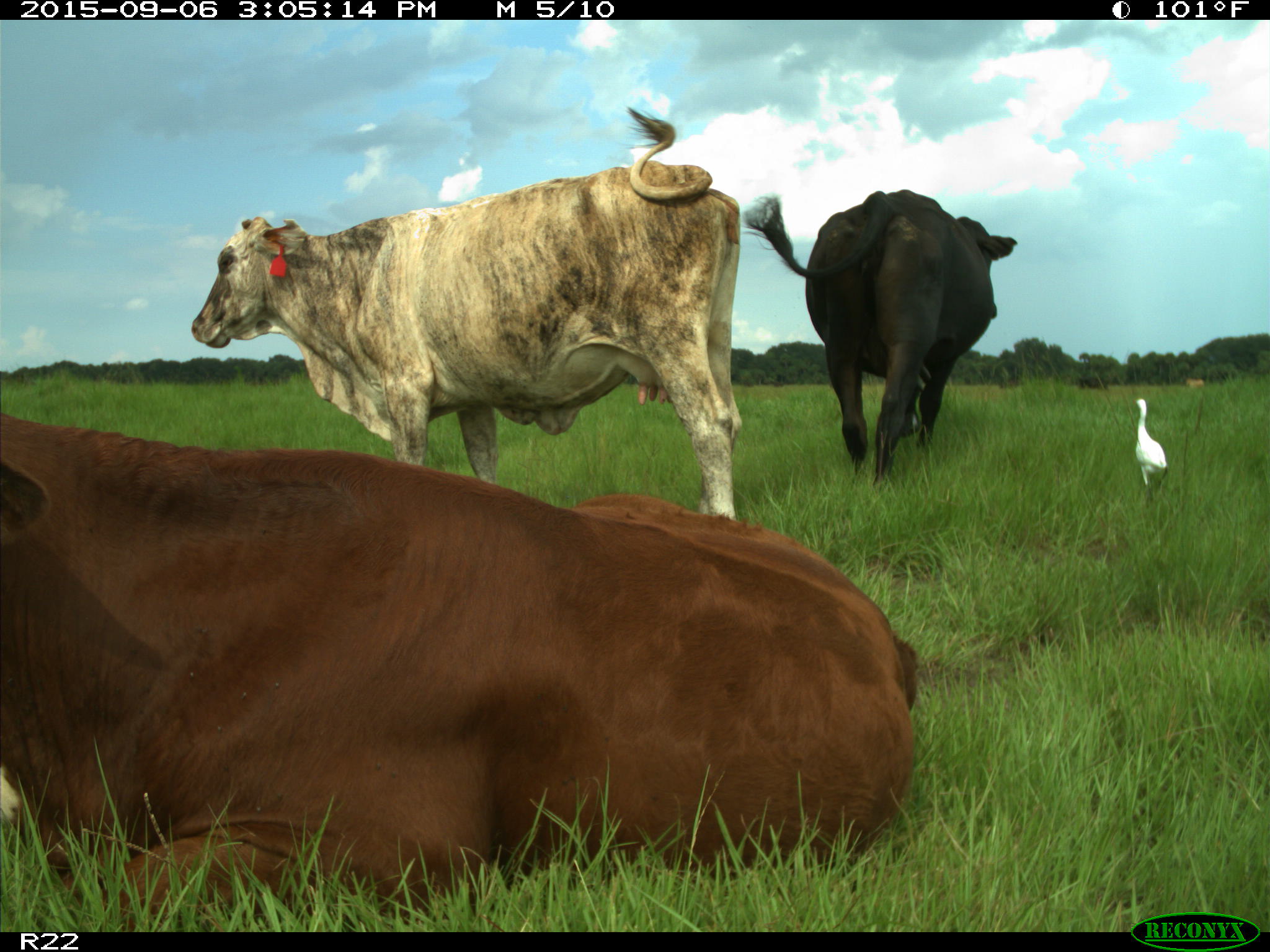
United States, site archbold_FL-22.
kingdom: Animalia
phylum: Chordata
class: Mammalia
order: Artiodactyla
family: Bovidae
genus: Bos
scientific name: Bos taurus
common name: domestic cow